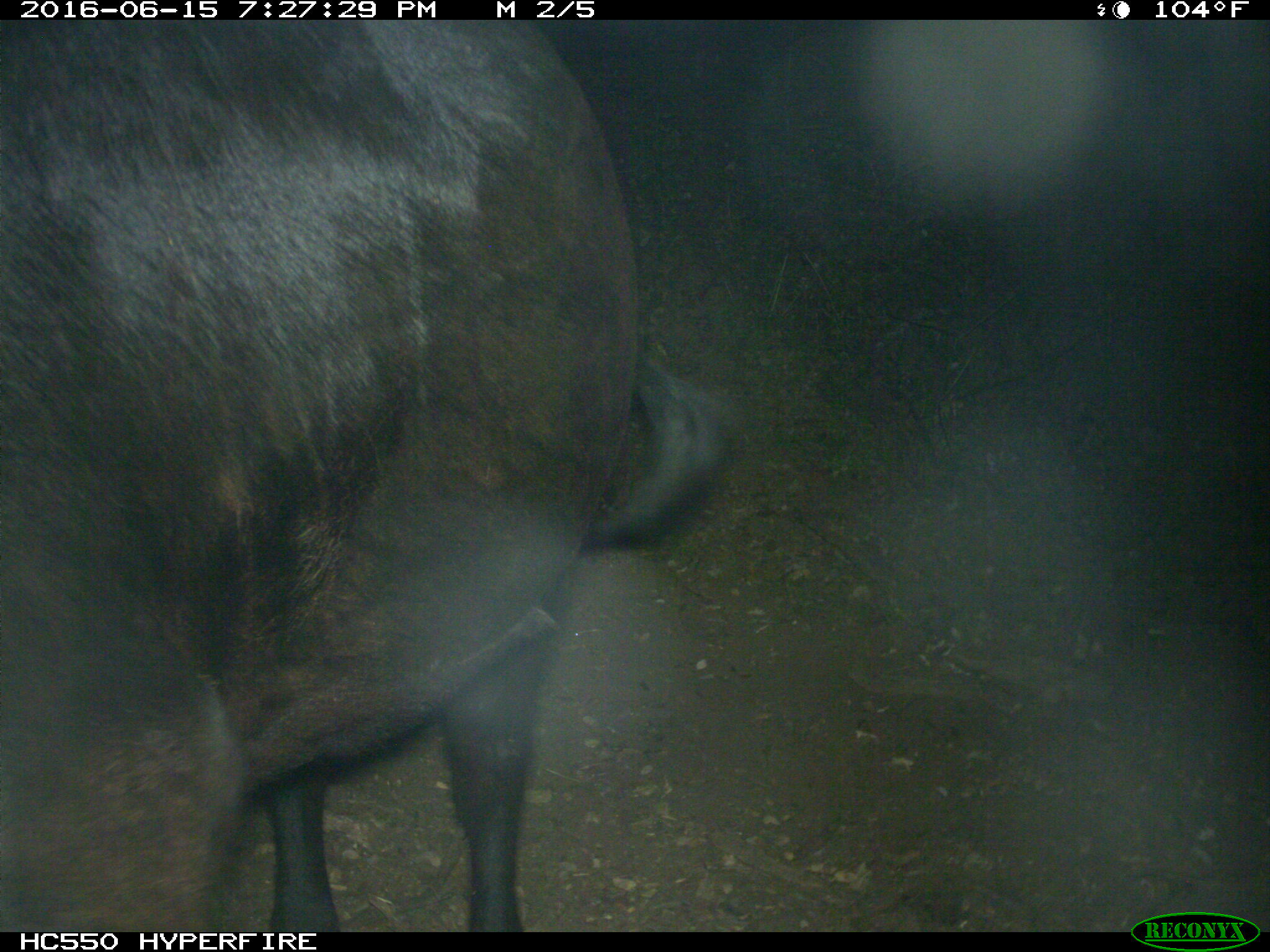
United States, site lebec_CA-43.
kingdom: Animalia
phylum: Chordata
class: Mammalia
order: Artiodactyla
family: Bovidae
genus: Bos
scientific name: Bos taurus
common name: domestic cow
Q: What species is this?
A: Bos taurus (domestic cow).